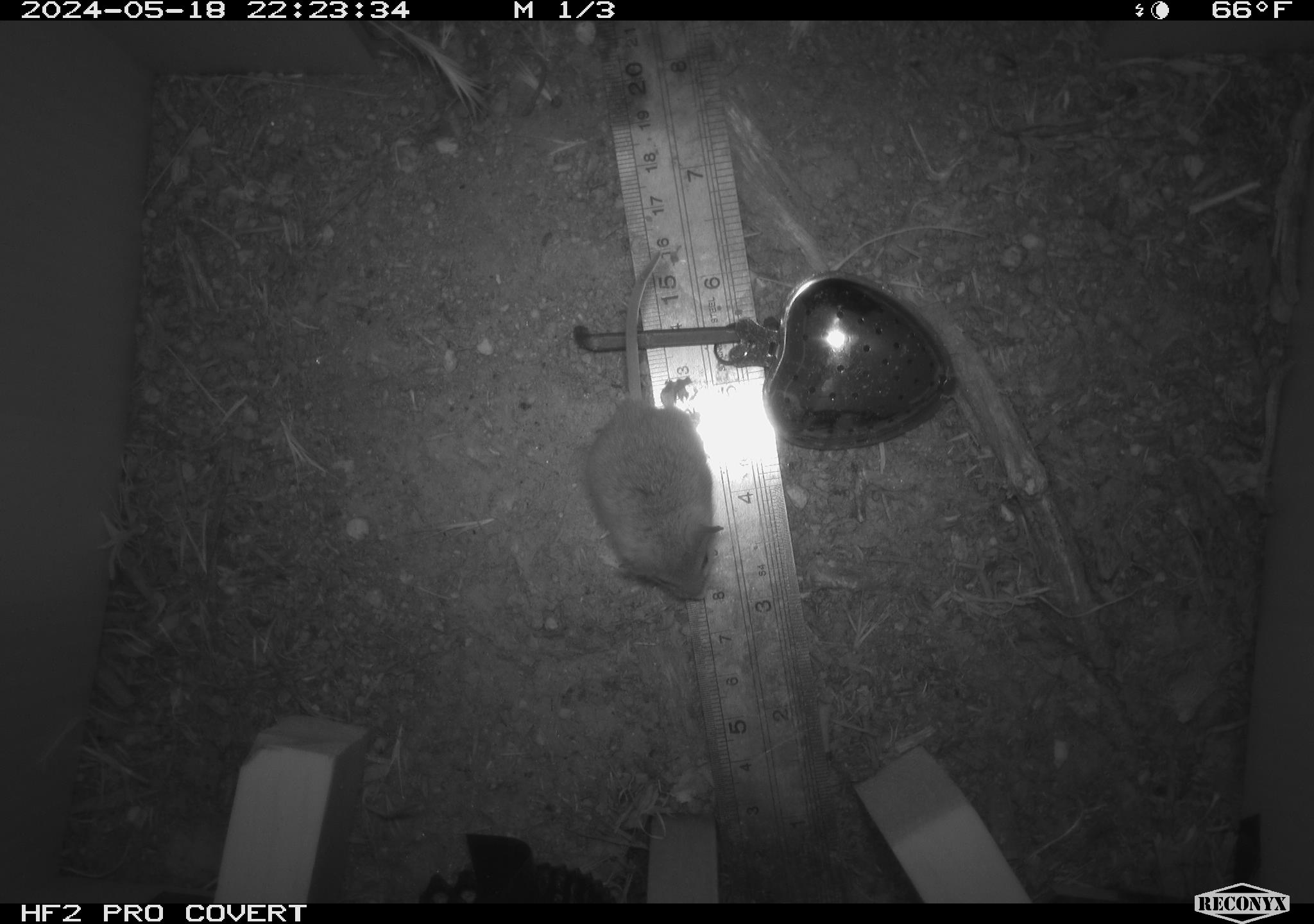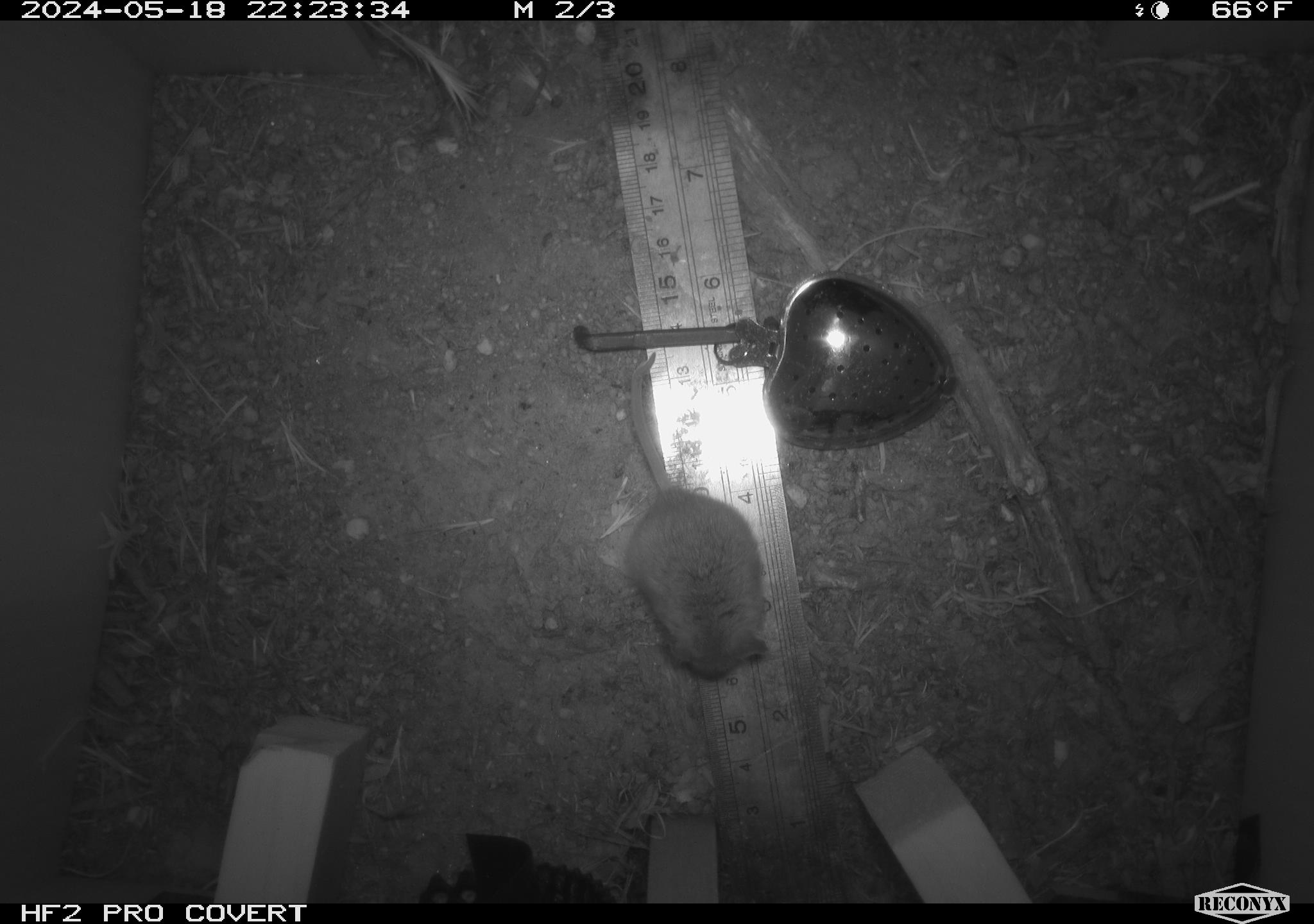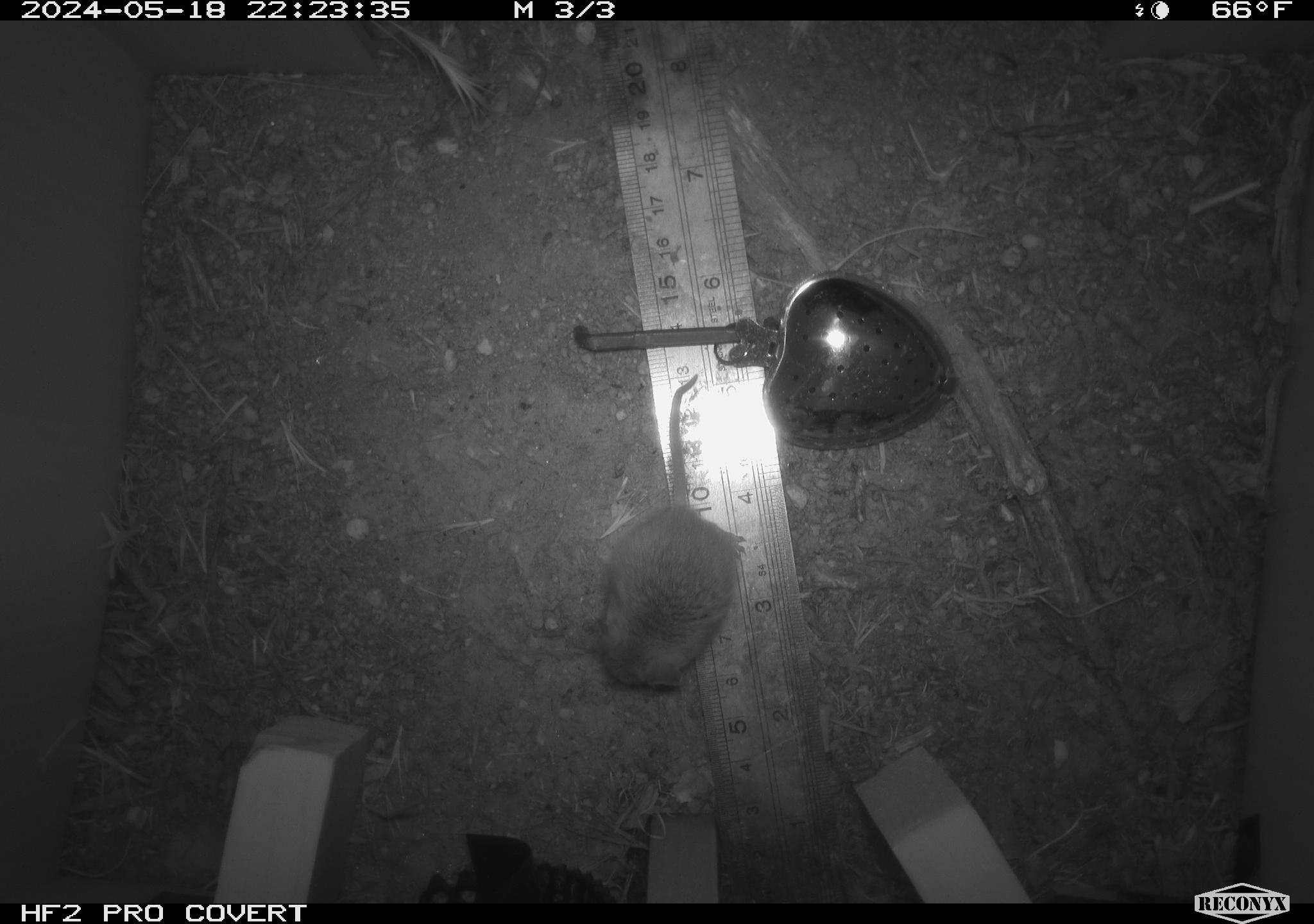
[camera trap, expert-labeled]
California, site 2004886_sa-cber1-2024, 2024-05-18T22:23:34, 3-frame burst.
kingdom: Animalia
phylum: Chordata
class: Mammalia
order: Rodentia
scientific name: Rodentia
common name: mouse species